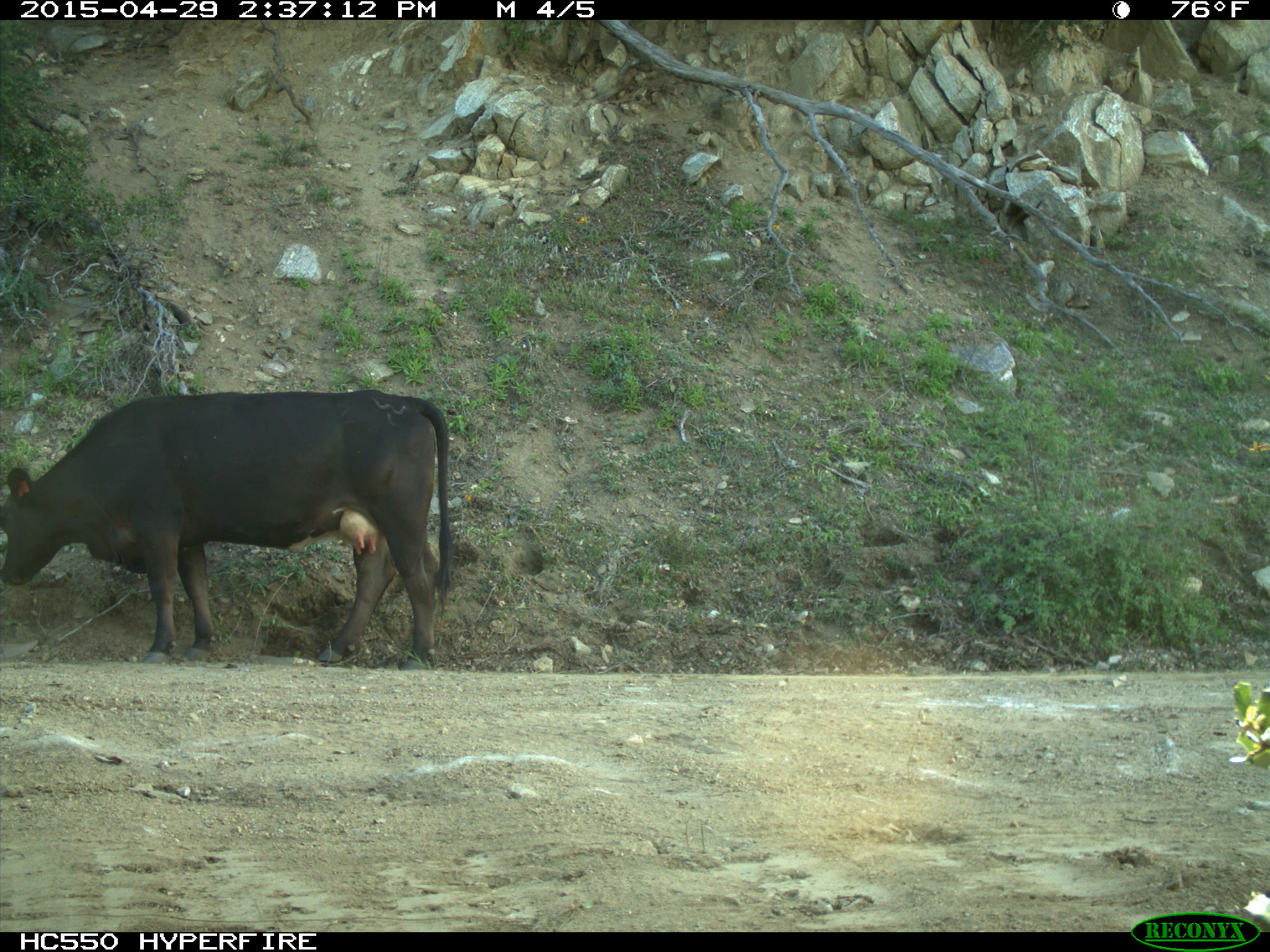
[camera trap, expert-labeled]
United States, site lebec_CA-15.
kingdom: Animalia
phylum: Chordata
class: Mammalia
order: Artiodactyla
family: Bovidae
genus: Bos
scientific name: Bos taurus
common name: domestic cow